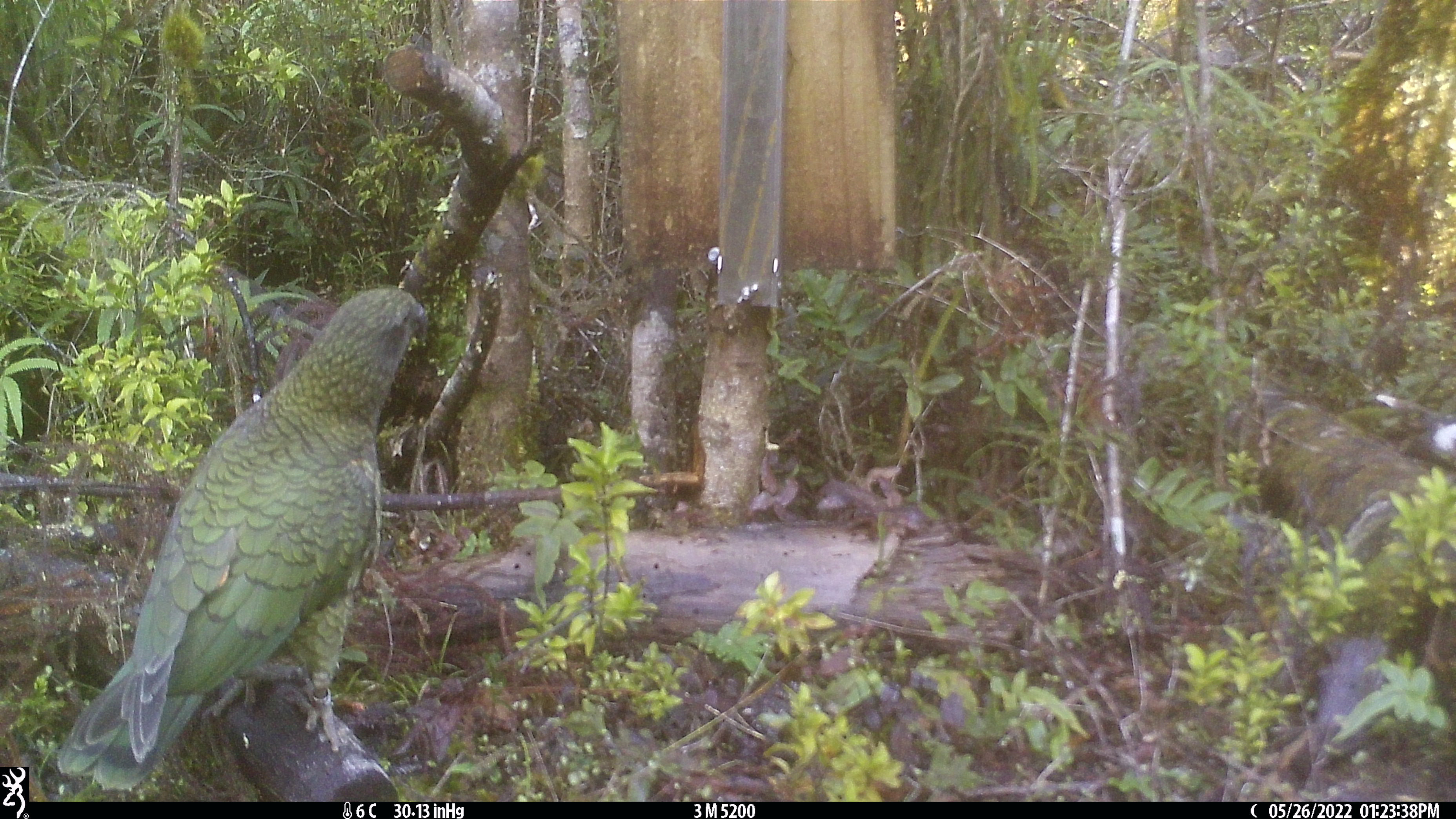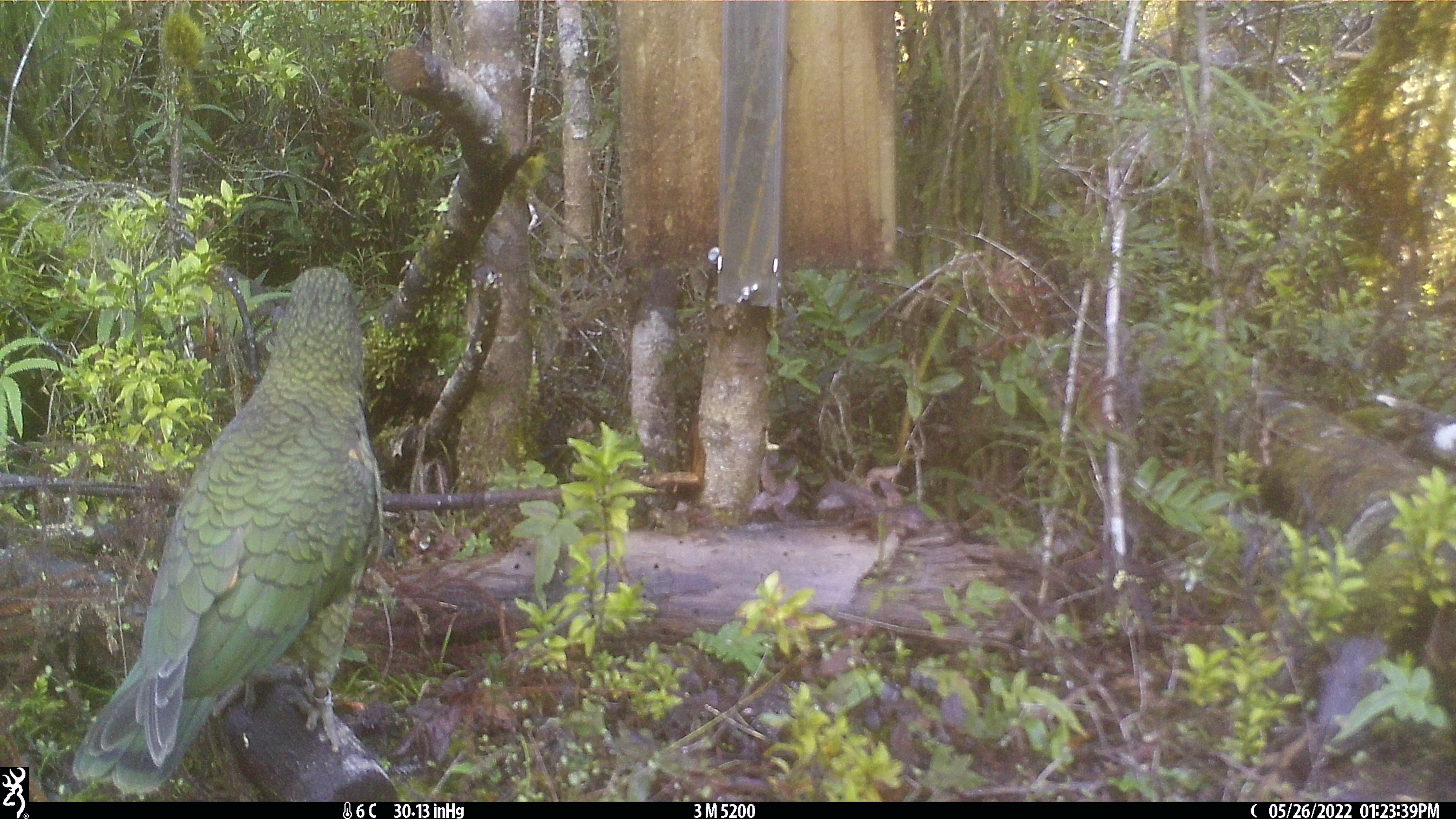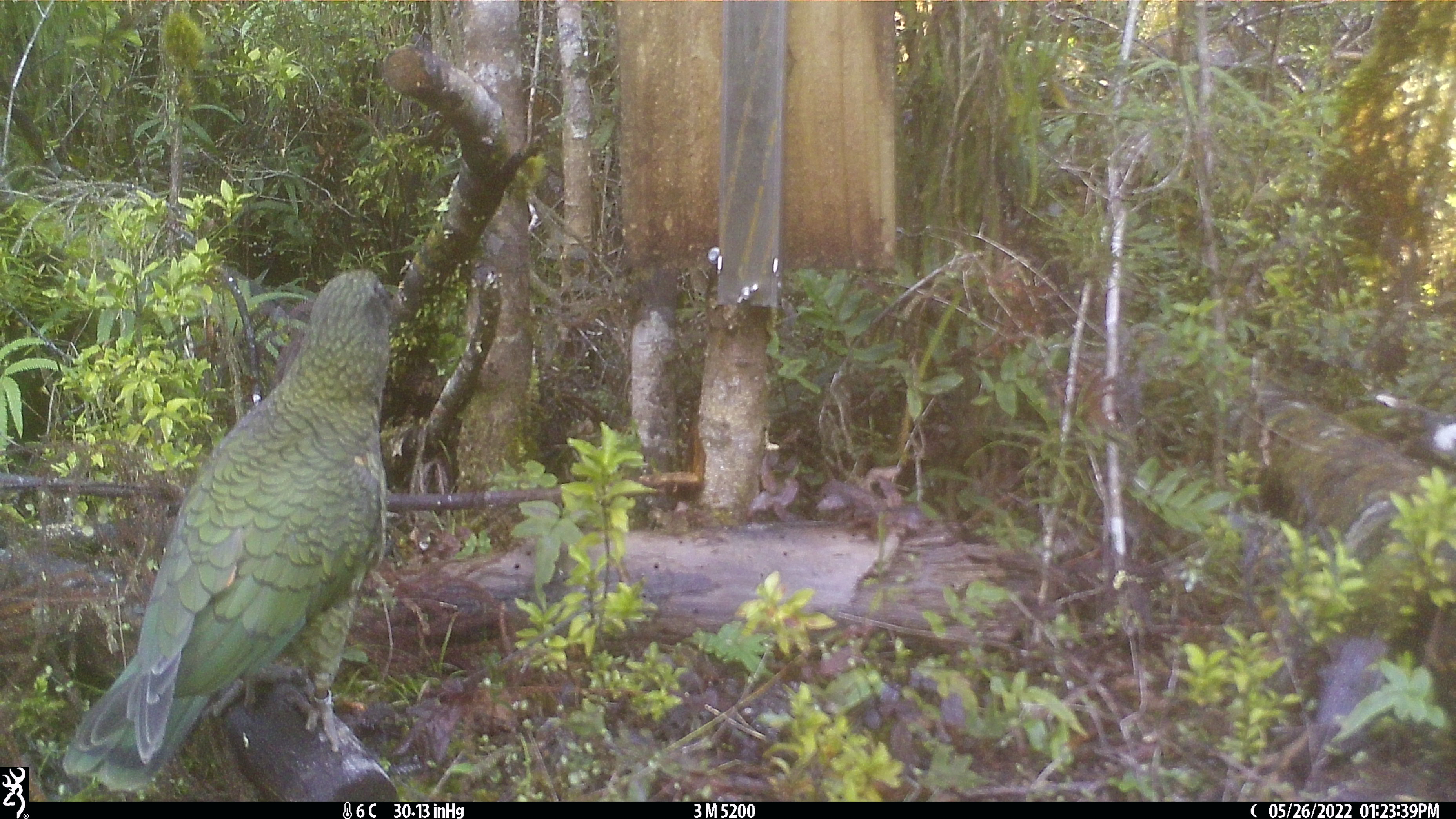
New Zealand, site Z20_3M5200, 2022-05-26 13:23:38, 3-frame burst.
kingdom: Animalia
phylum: Chordata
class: Aves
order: Psittaciformes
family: Strigopidae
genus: Nestor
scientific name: Nestor notabilis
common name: kea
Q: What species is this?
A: Kea (Nestor notabilis).